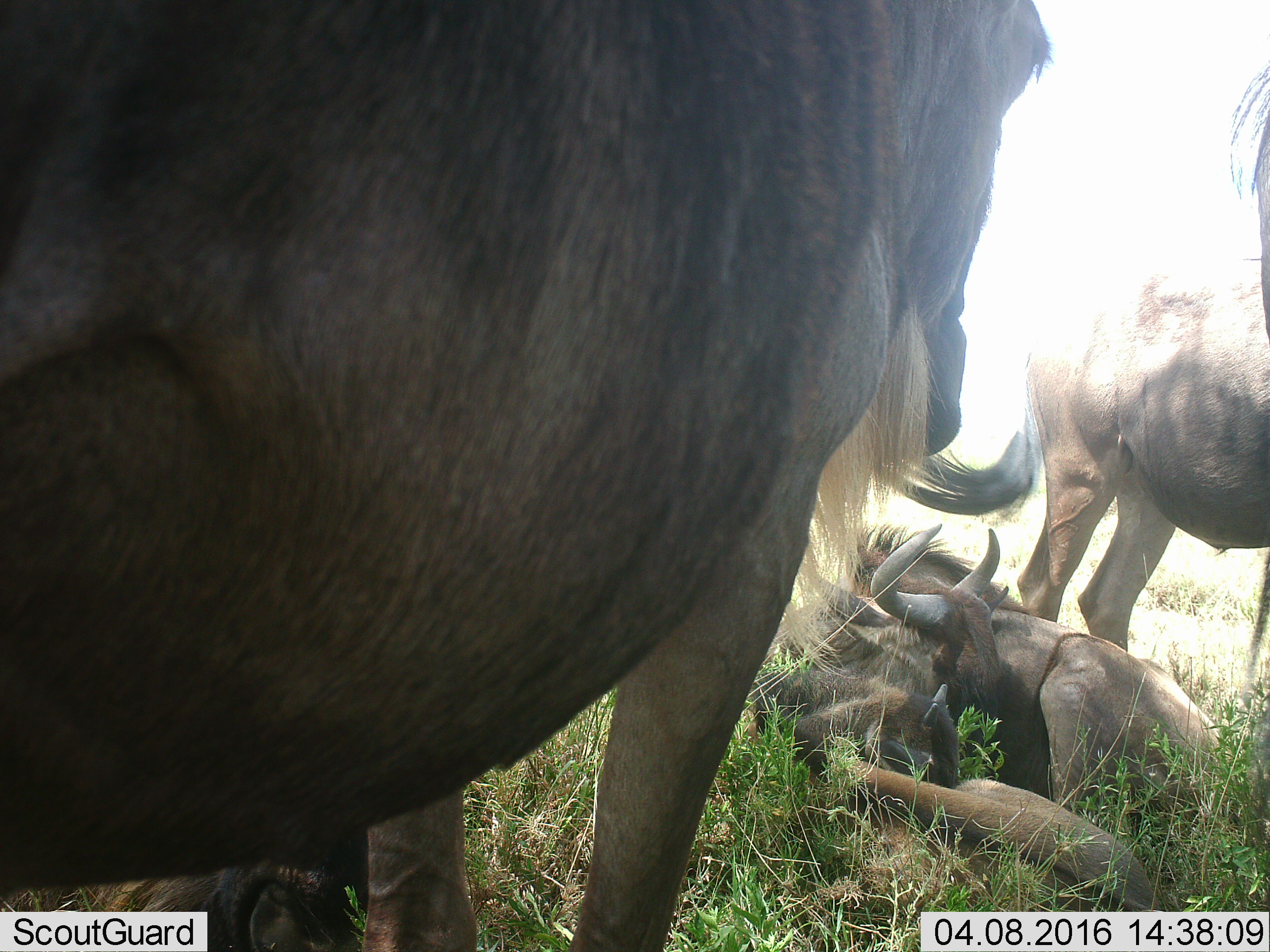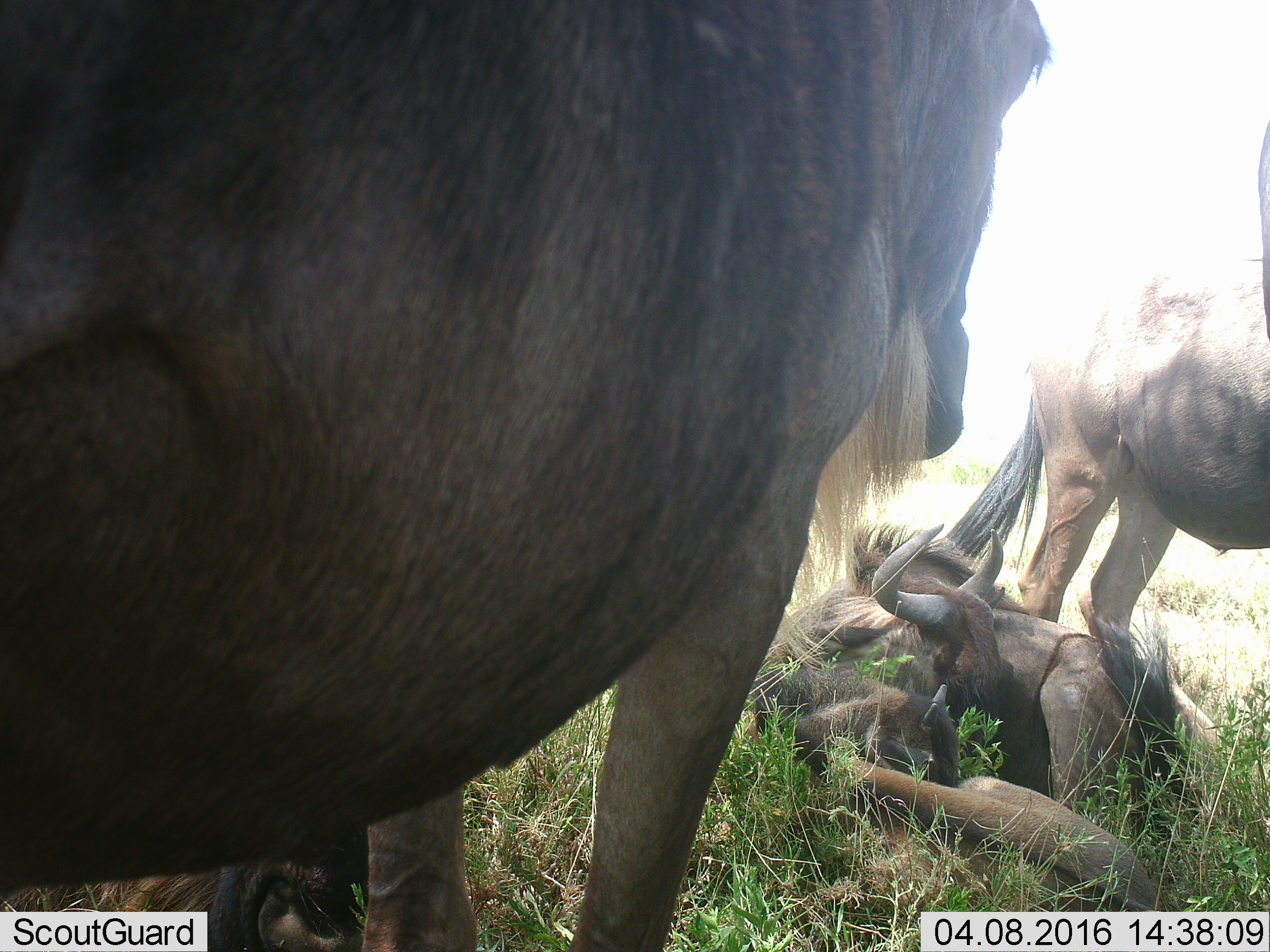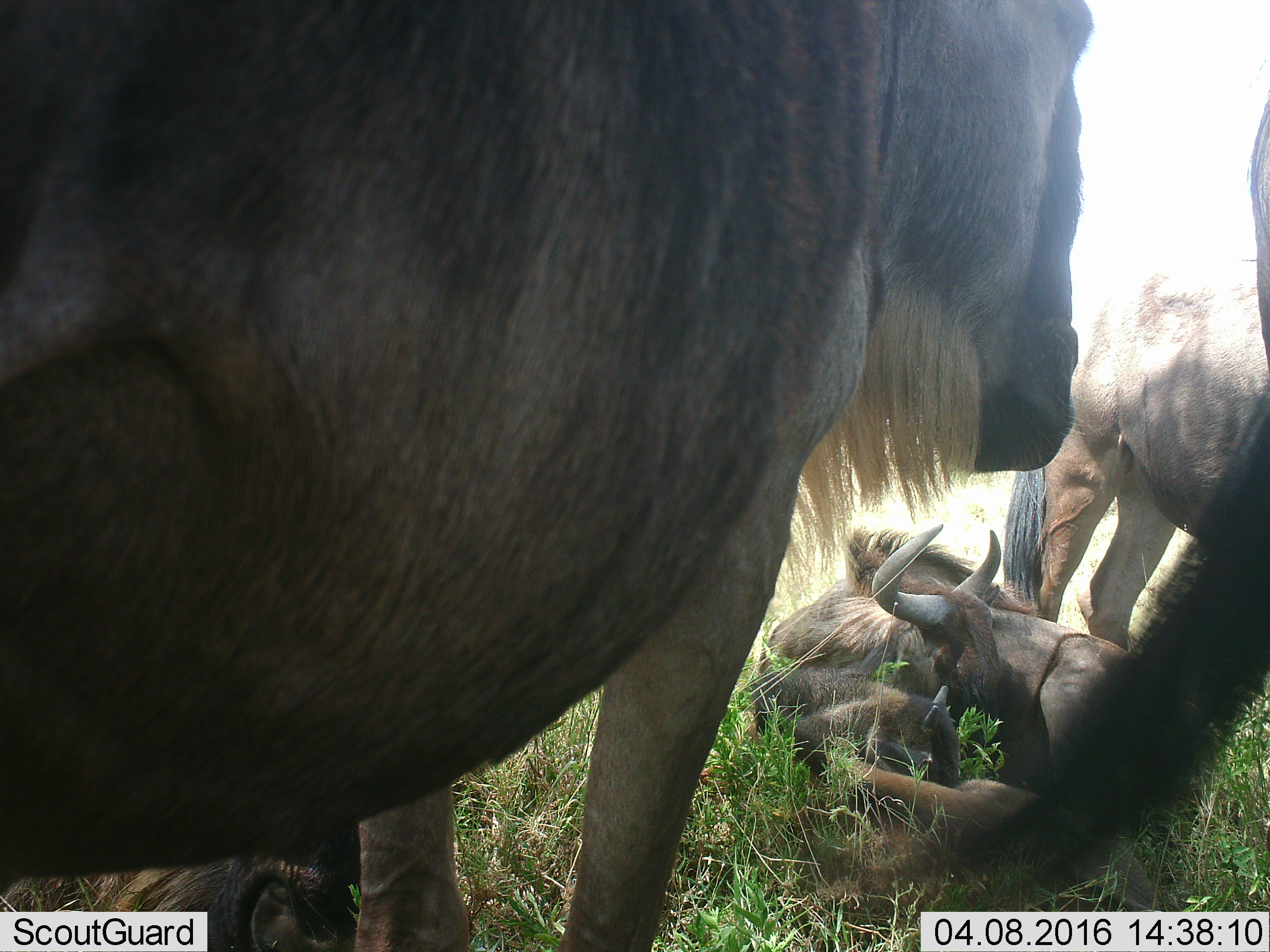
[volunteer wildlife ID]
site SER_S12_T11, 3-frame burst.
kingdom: Animalia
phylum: Chordata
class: Mammalia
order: Artiodactyla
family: Bovidae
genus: Connochaetes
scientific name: Connochaetes taurinus taurinus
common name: blue wildebeest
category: wildebeestblue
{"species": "wildebeestblue (blue wildebeest) (Connochaetes taurinus taurinus)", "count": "5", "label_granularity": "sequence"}